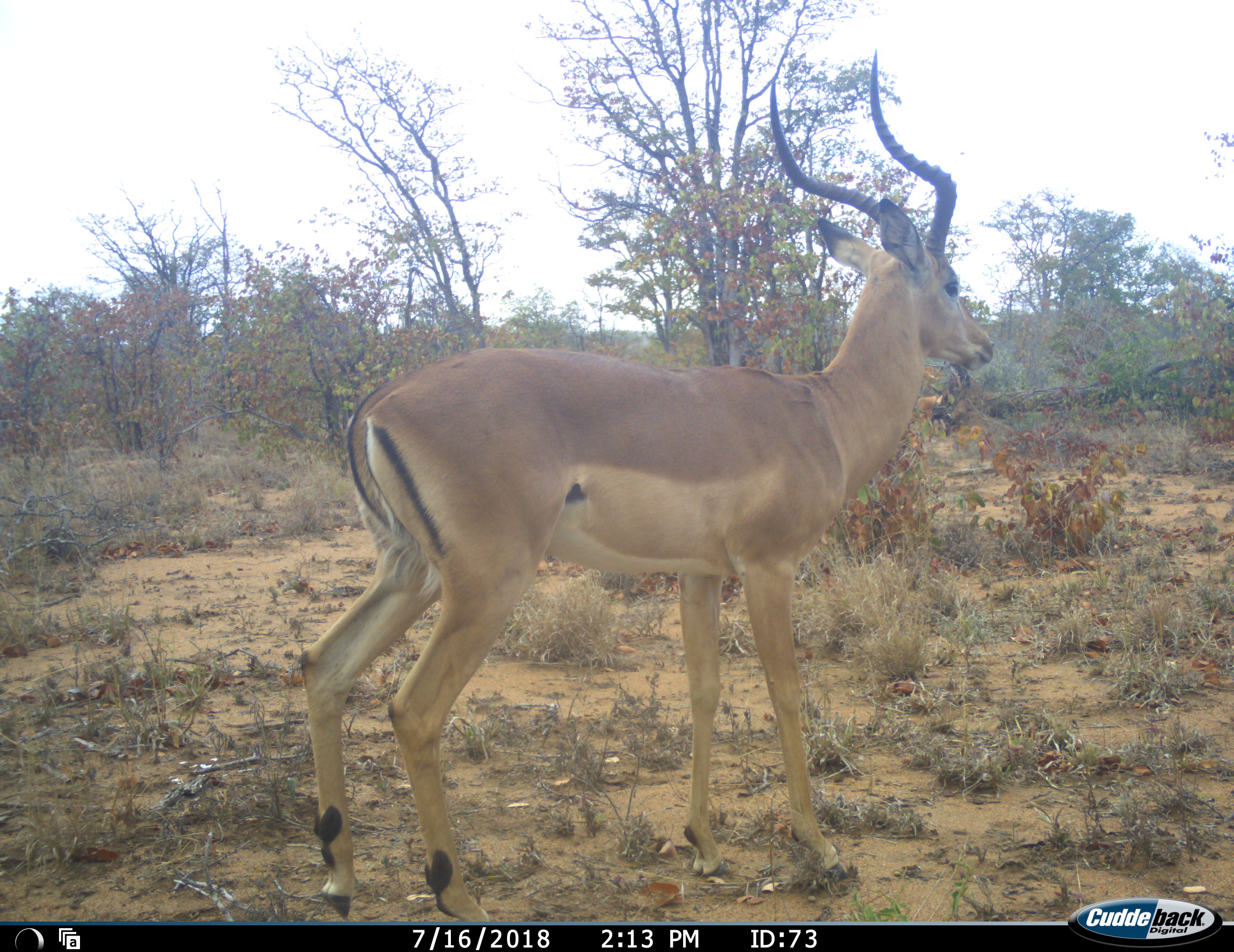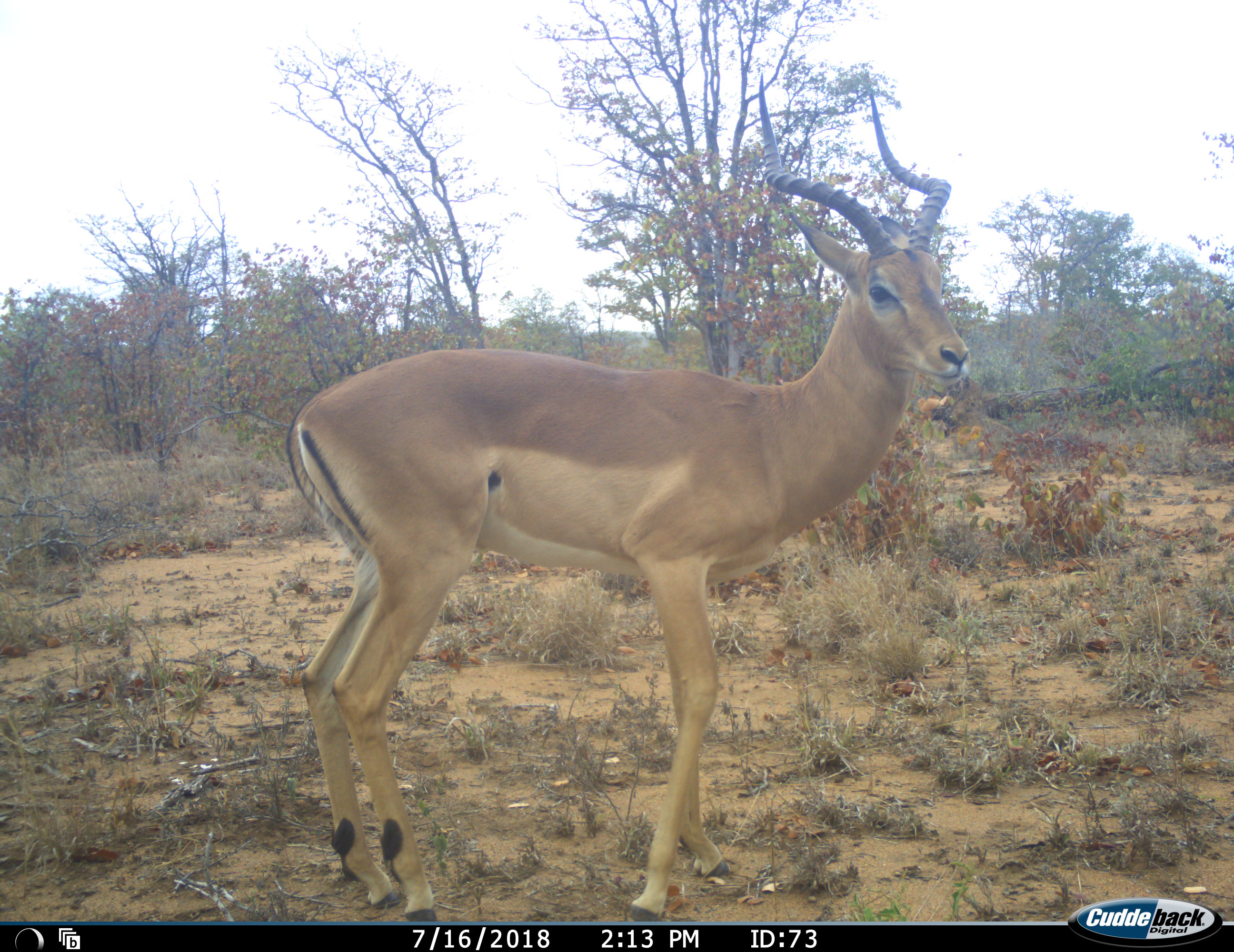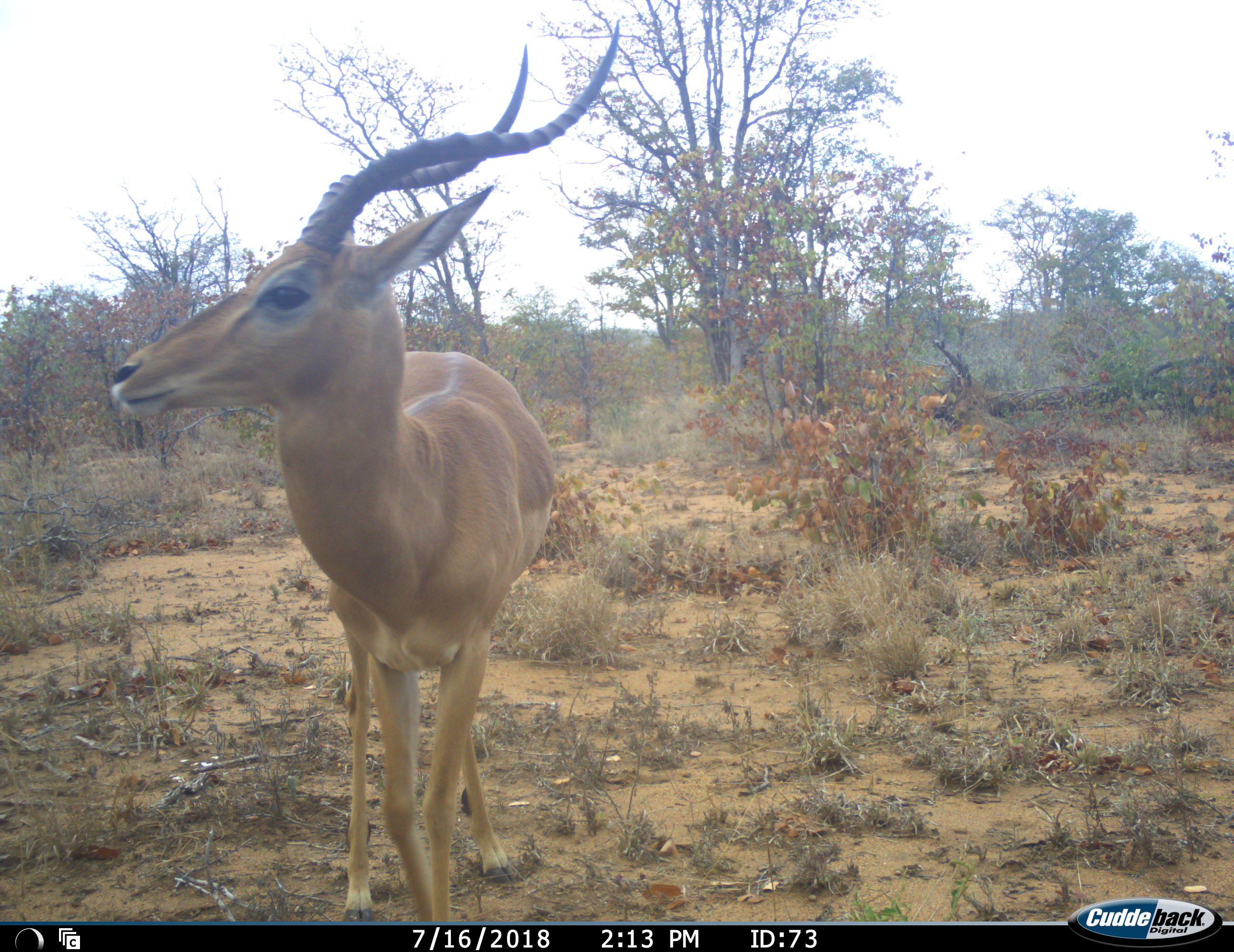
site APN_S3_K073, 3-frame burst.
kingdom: Animalia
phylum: Chordata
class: Mammalia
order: Artiodactyla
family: Bovidae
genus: Aepyceros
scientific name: Aepyceros melampus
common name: impala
Impala (Aepyceros melampus), count 1. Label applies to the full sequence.